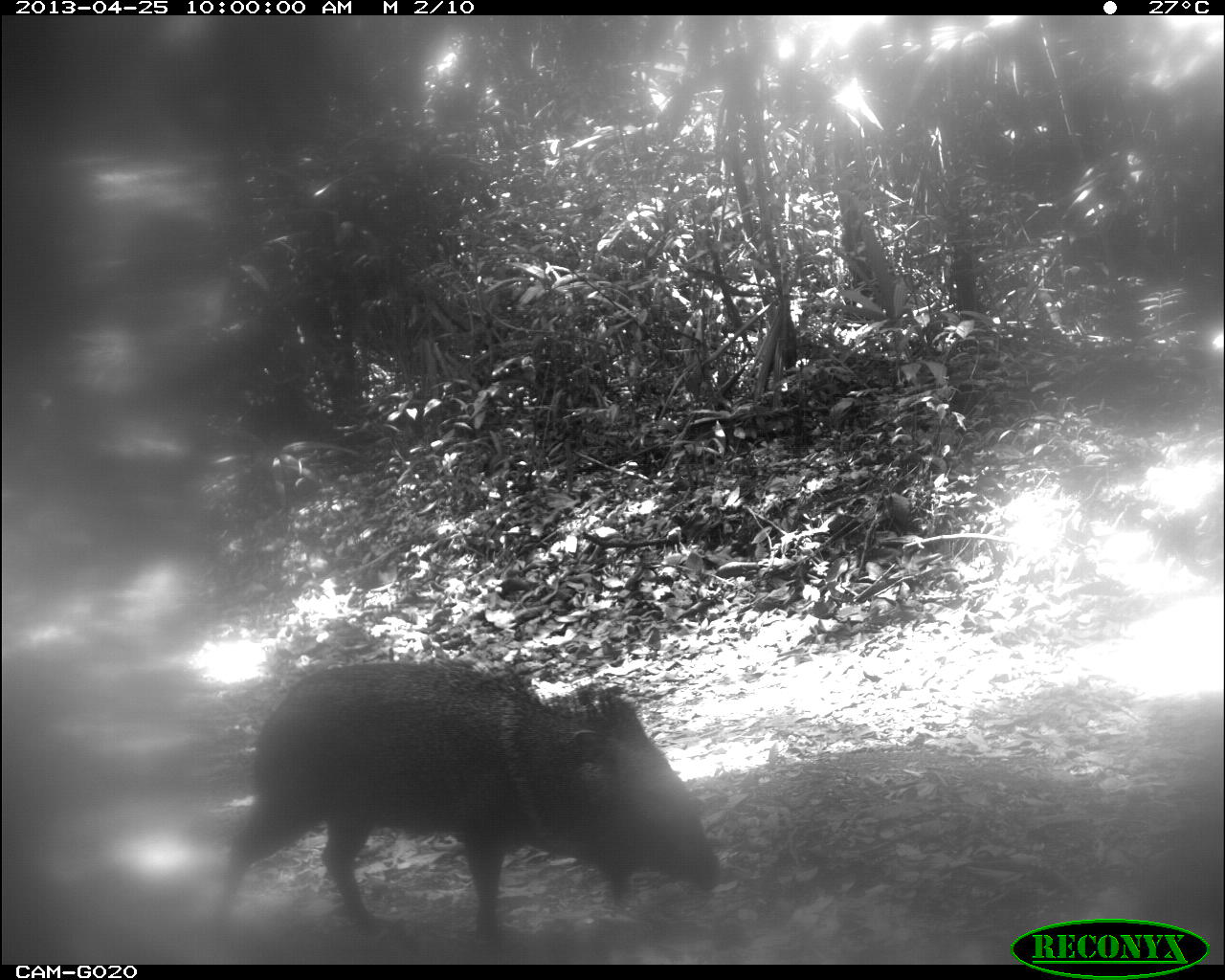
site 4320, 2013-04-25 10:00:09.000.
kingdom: Animalia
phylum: Chordata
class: Mammalia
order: Artiodactyla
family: Tayassuidae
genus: Pecari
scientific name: Pecari tajacu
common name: collared peccary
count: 3